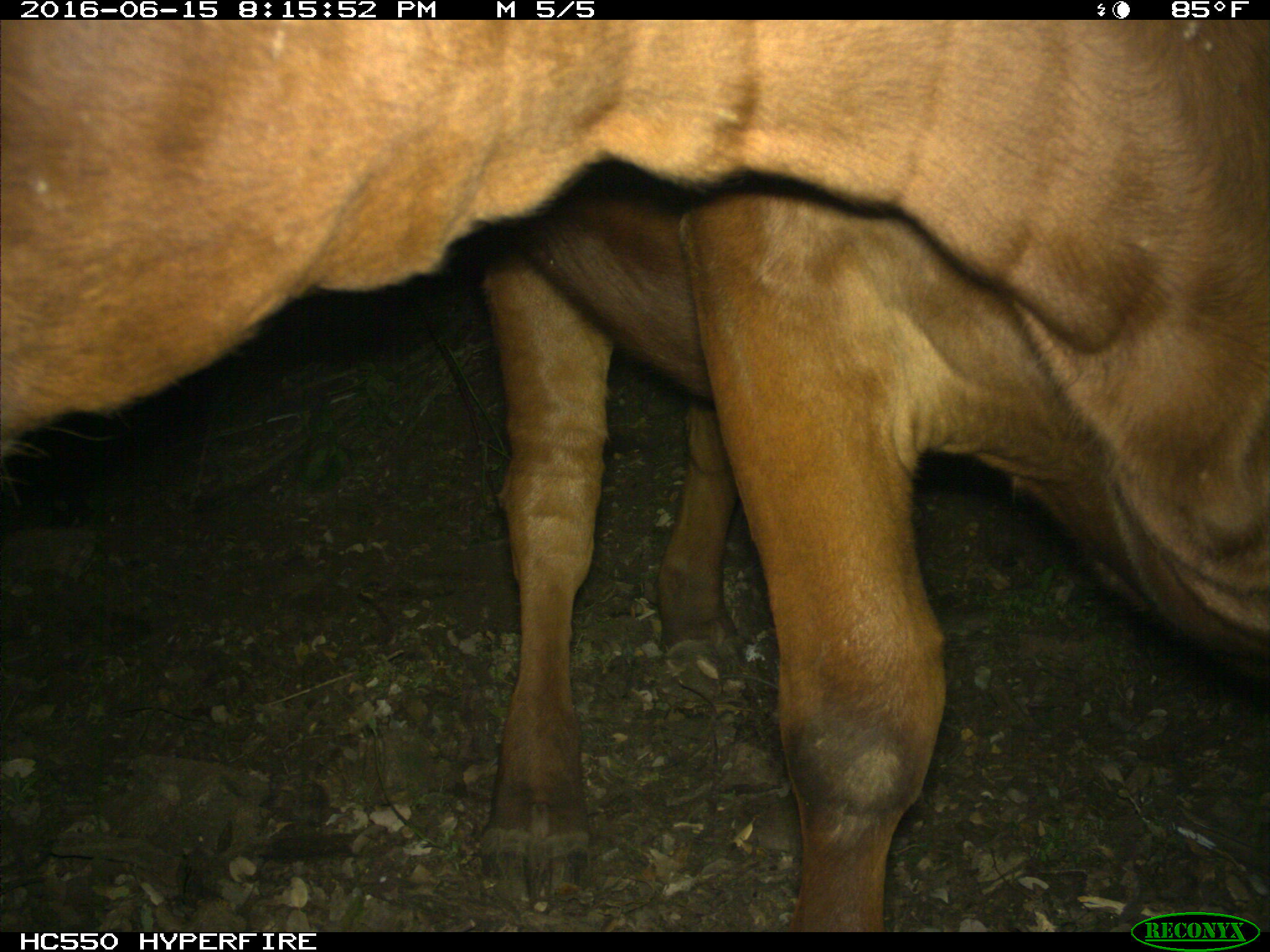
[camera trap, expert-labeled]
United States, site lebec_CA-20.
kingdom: Animalia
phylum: Chordata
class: Mammalia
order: Artiodactyla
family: Bovidae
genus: Bos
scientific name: Bos taurus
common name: domestic cow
Bos taurus (domestic cow).